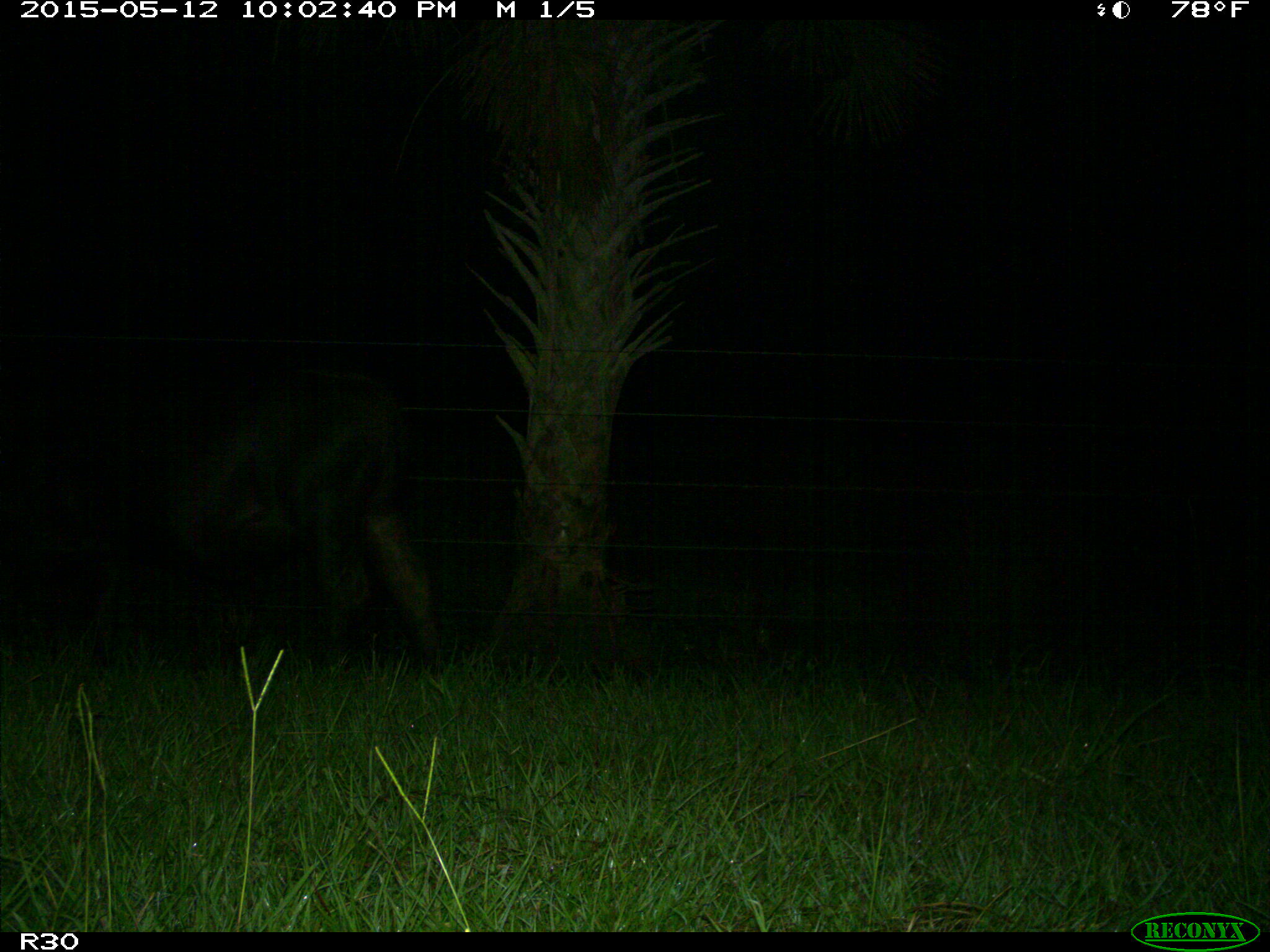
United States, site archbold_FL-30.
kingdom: Animalia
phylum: Chordata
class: Mammalia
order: Artiodactyla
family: Bovidae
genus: Bos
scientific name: Bos taurus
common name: domestic cow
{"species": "Bos taurus (domestic cow)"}